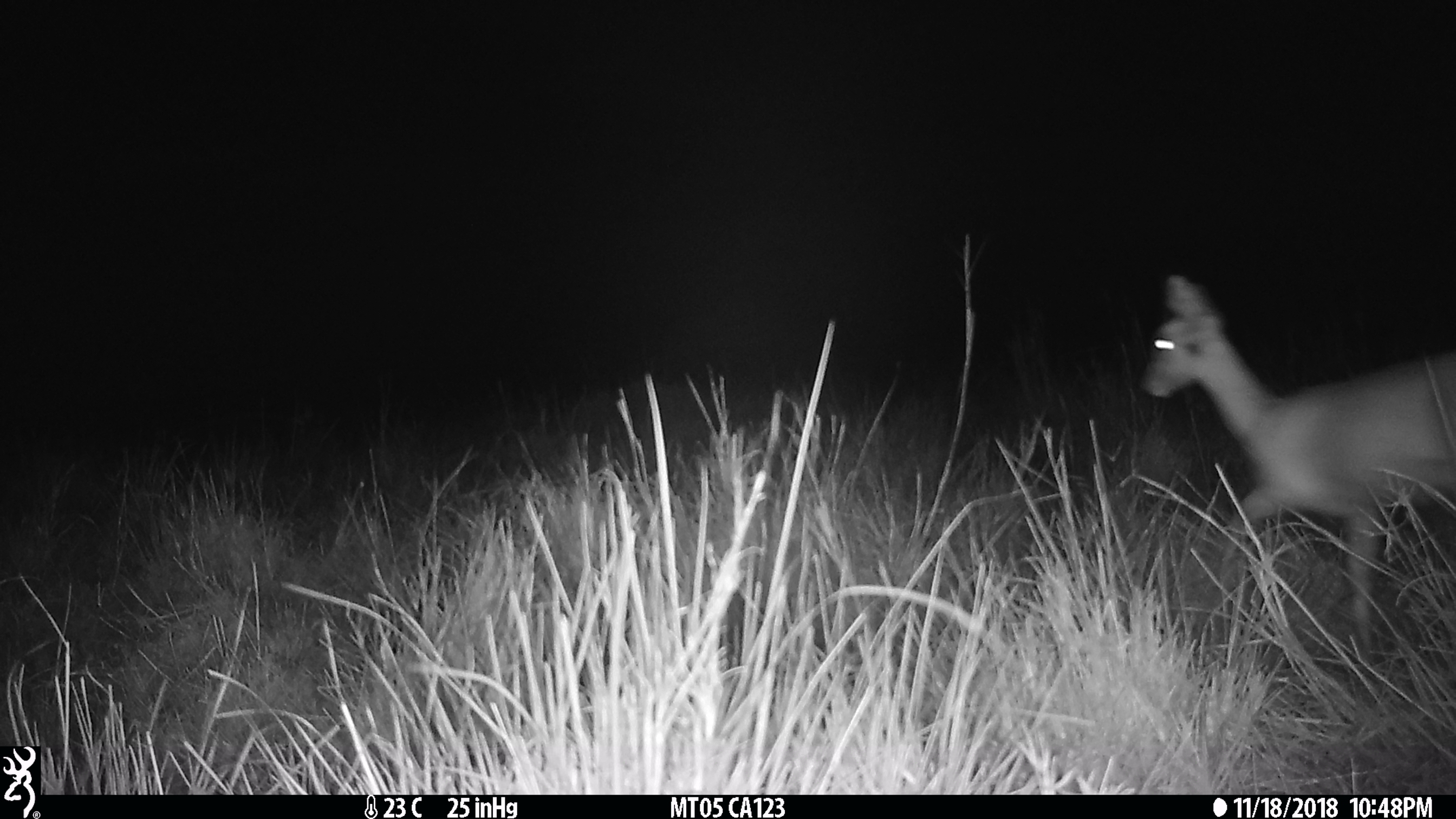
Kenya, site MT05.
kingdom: Animalia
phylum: Chordata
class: Mammalia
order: Artiodactyla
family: Bovidae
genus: Ourebia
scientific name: Ourebia ourebi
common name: oribi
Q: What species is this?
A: Oribi (Ourebia ourebi).